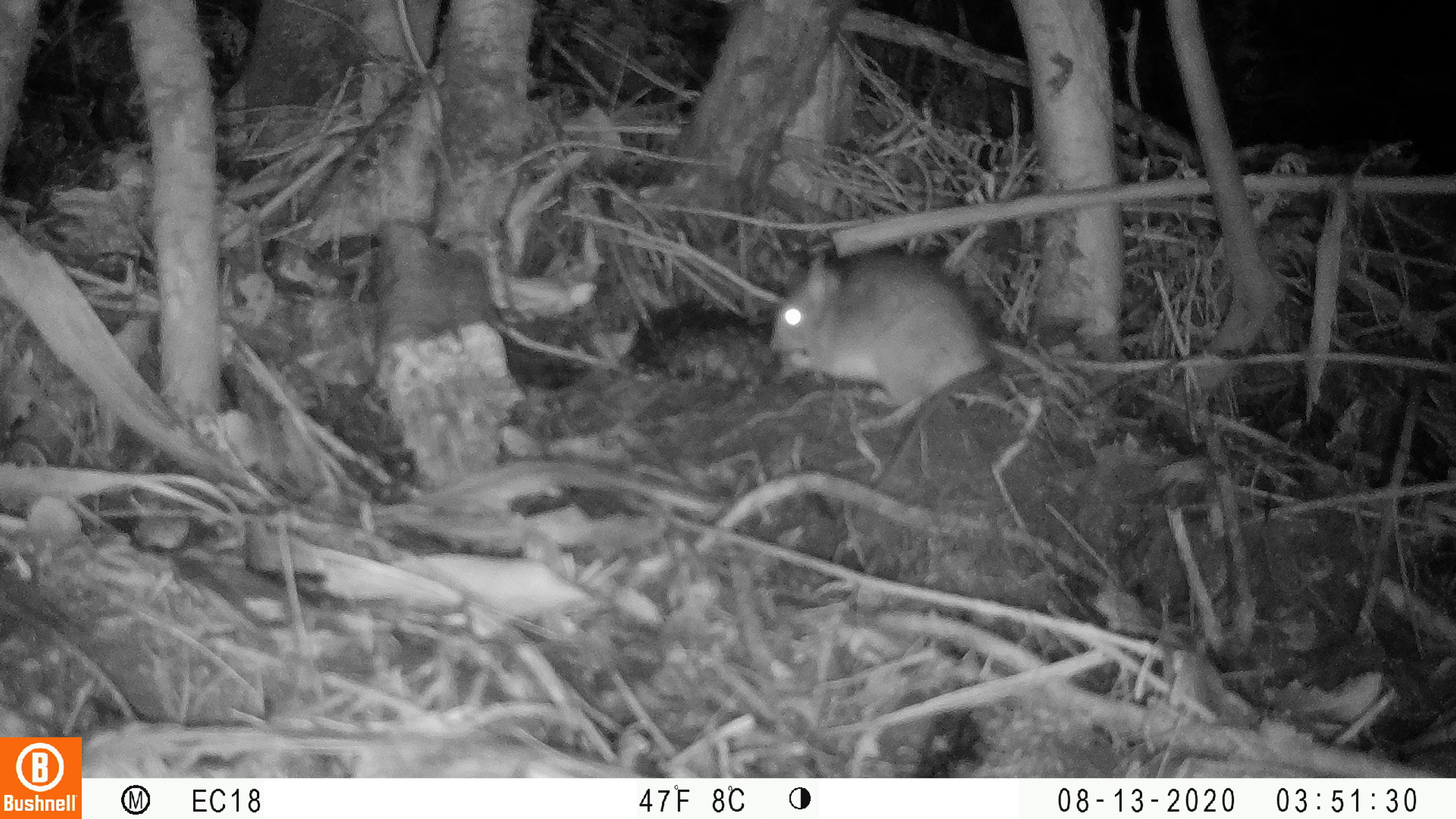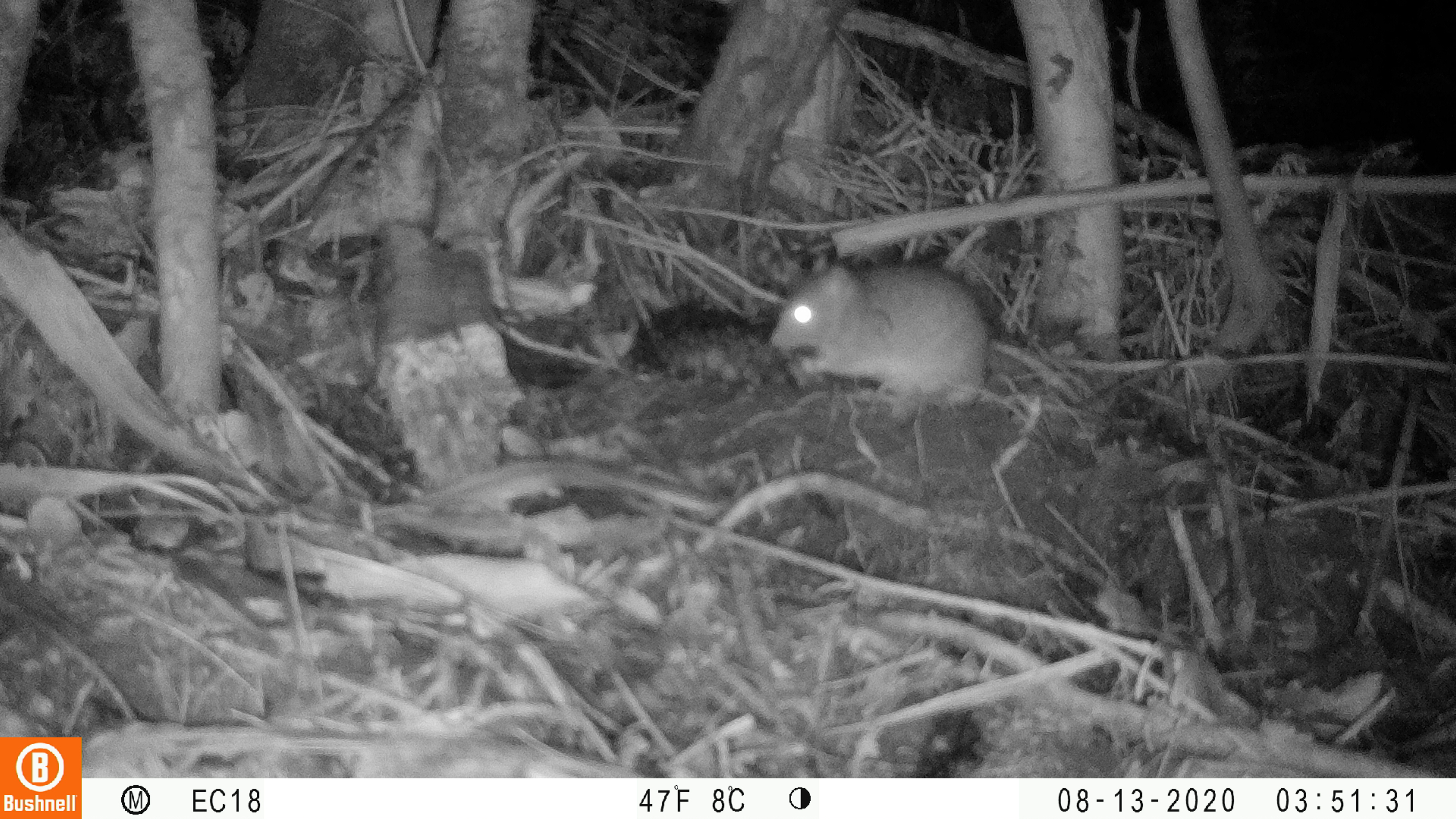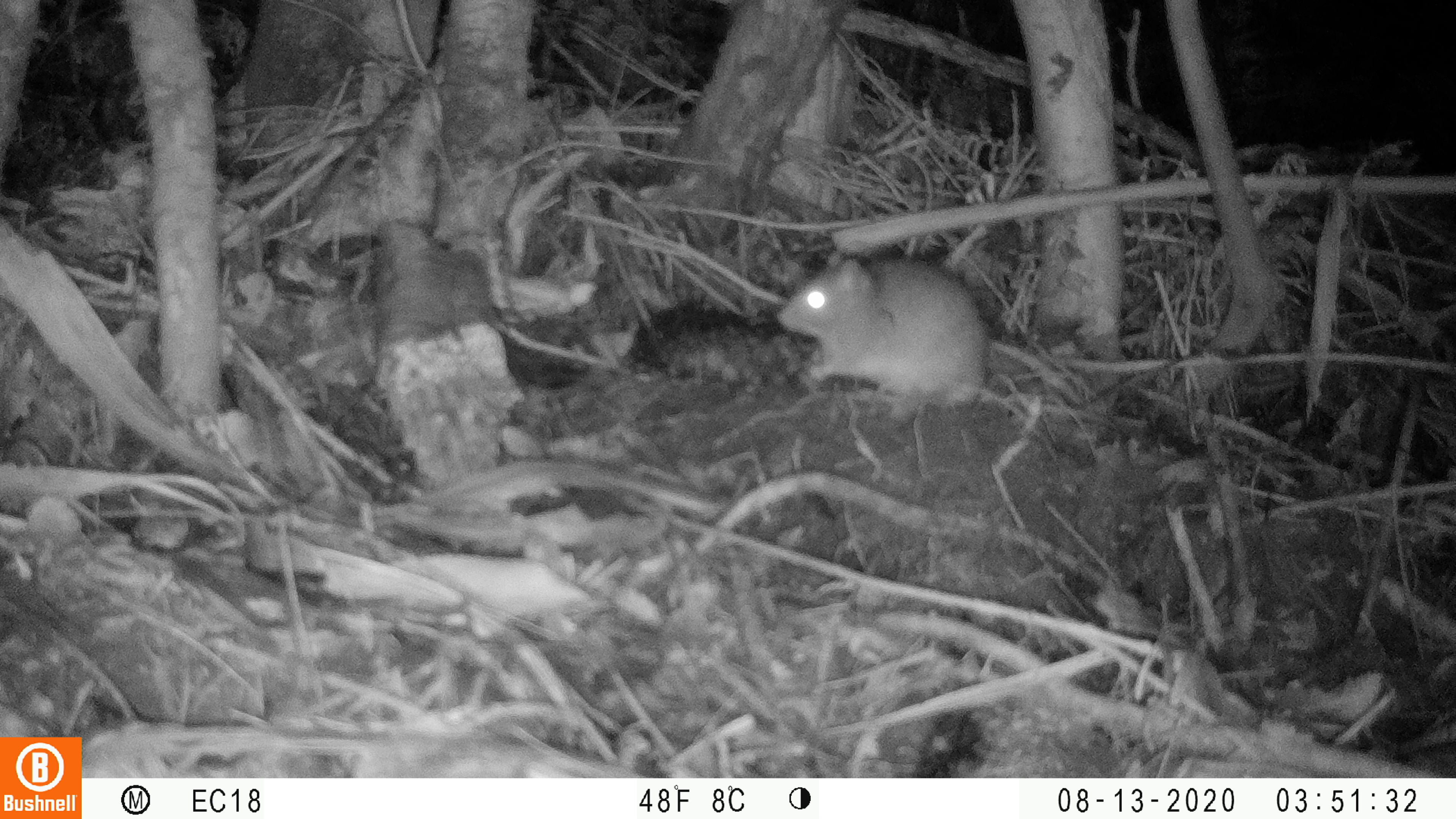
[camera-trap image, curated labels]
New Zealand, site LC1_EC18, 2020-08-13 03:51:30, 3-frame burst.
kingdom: Animalia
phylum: Chordata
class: Mammalia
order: Rodentia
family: Muridae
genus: Rattus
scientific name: Rattus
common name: rat